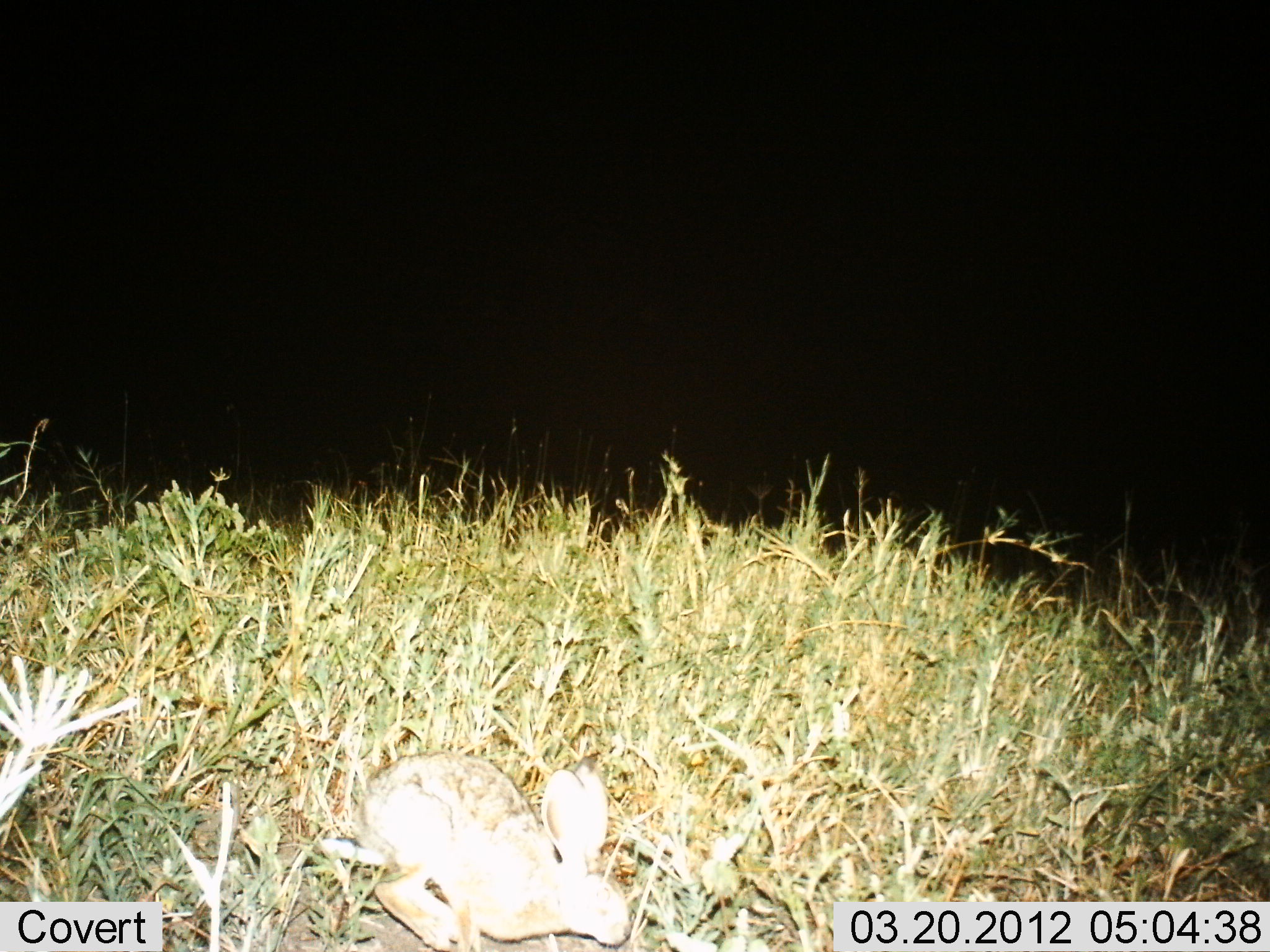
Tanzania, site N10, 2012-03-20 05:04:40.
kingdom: Animalia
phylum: Chordata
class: Mammalia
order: Lagomorpha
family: Leporidae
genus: Lepus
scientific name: Lepus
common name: hare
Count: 1.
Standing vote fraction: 39%.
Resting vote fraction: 4%.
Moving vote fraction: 35%.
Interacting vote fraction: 0%.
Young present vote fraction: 0%.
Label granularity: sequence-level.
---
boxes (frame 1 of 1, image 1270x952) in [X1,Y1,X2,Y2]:
animal: [325,748,633,951]